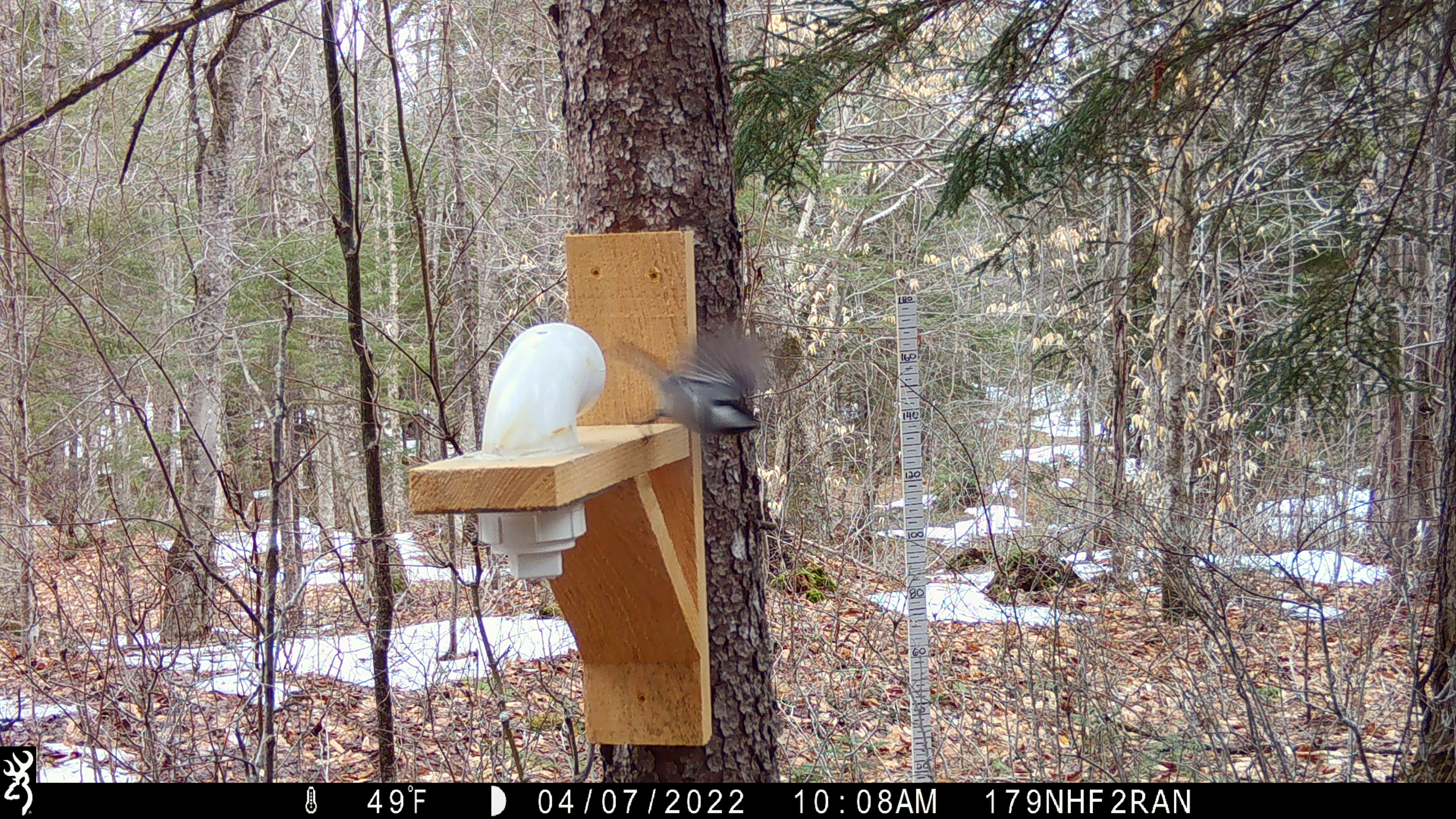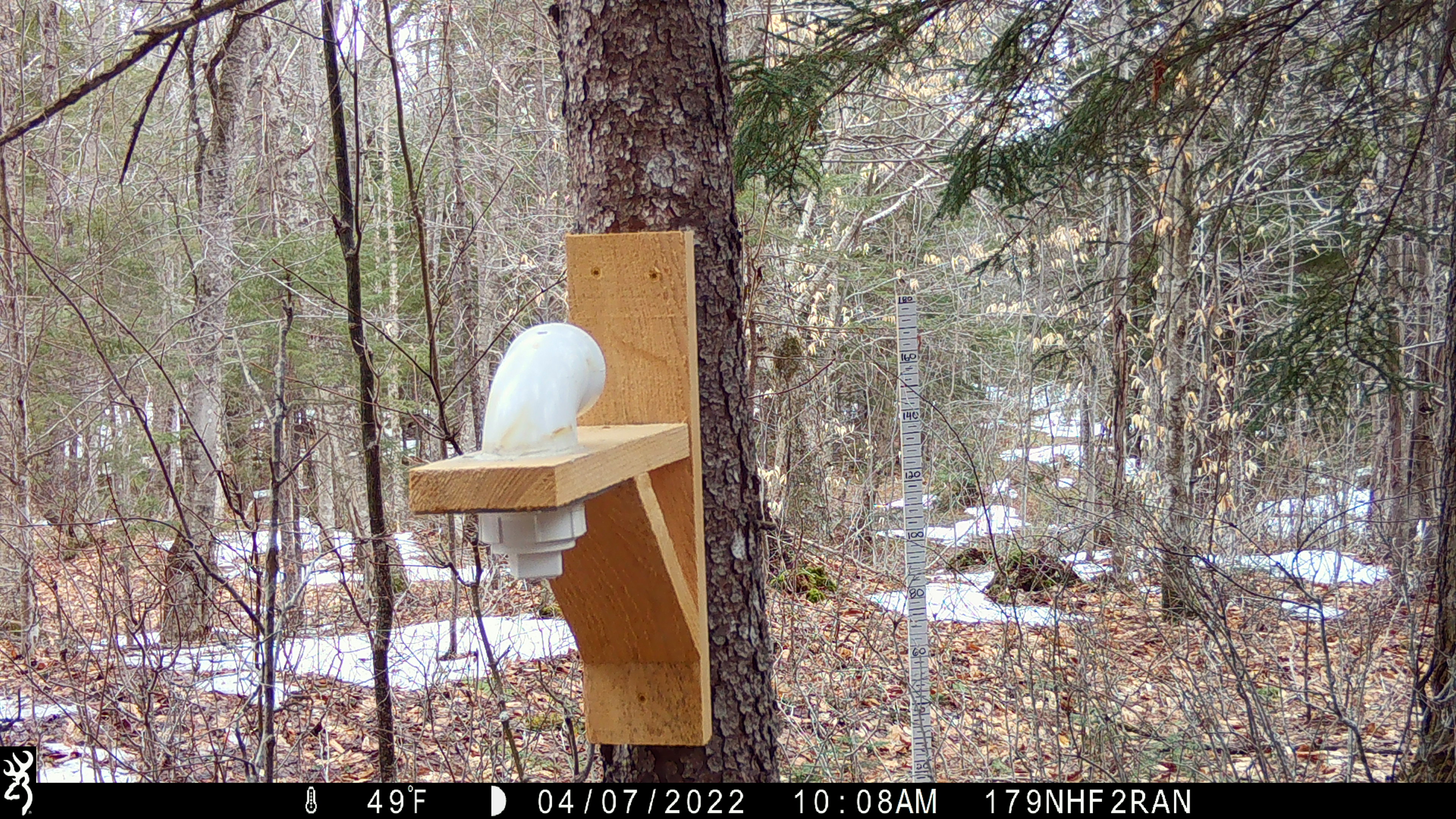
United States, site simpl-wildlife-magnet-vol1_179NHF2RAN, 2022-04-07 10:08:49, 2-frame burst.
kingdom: Animalia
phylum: Chordata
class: Aves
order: Passeriformes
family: Paridae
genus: Poecile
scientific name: Poecile atricapillus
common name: black-capped chickadee